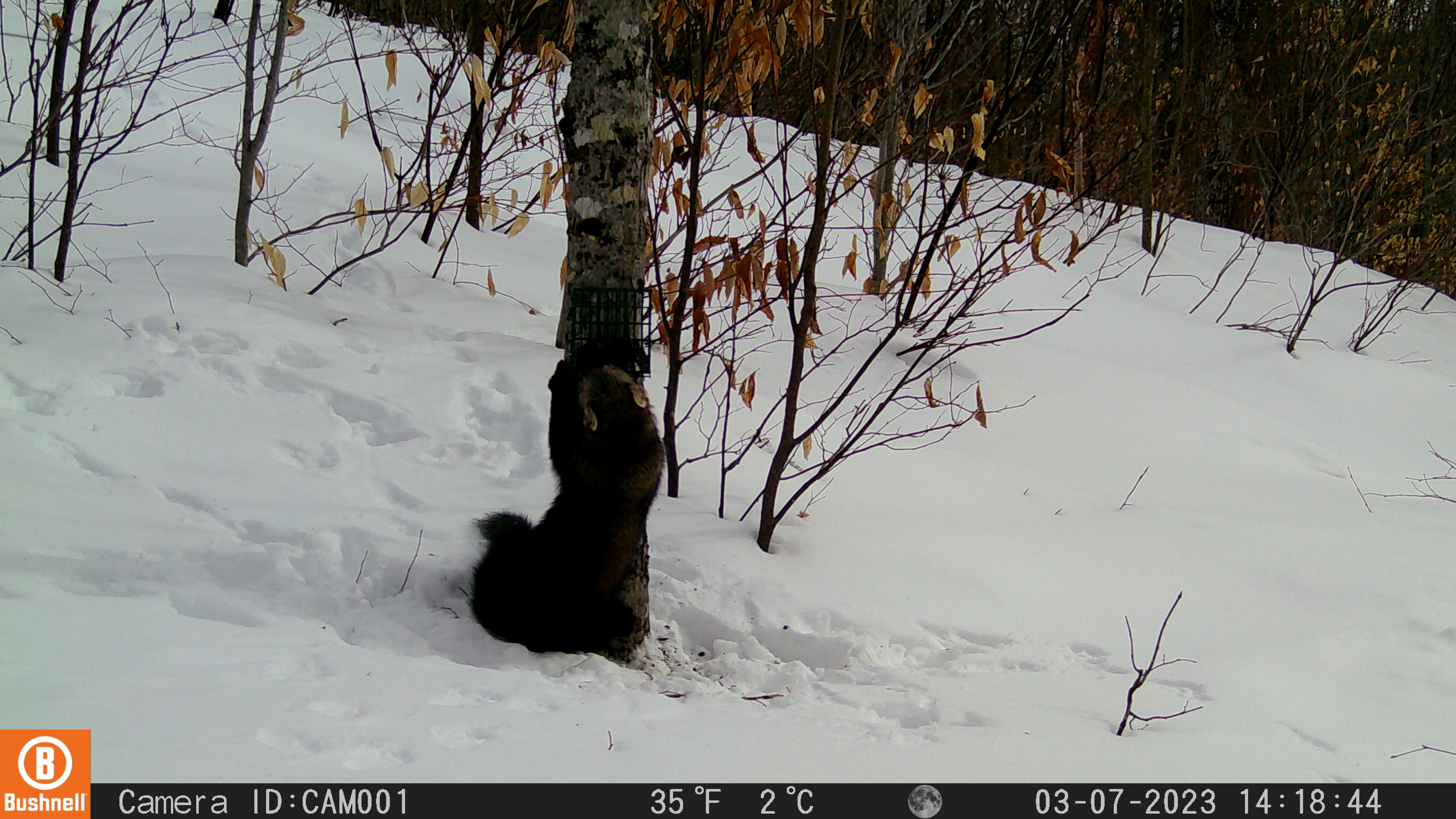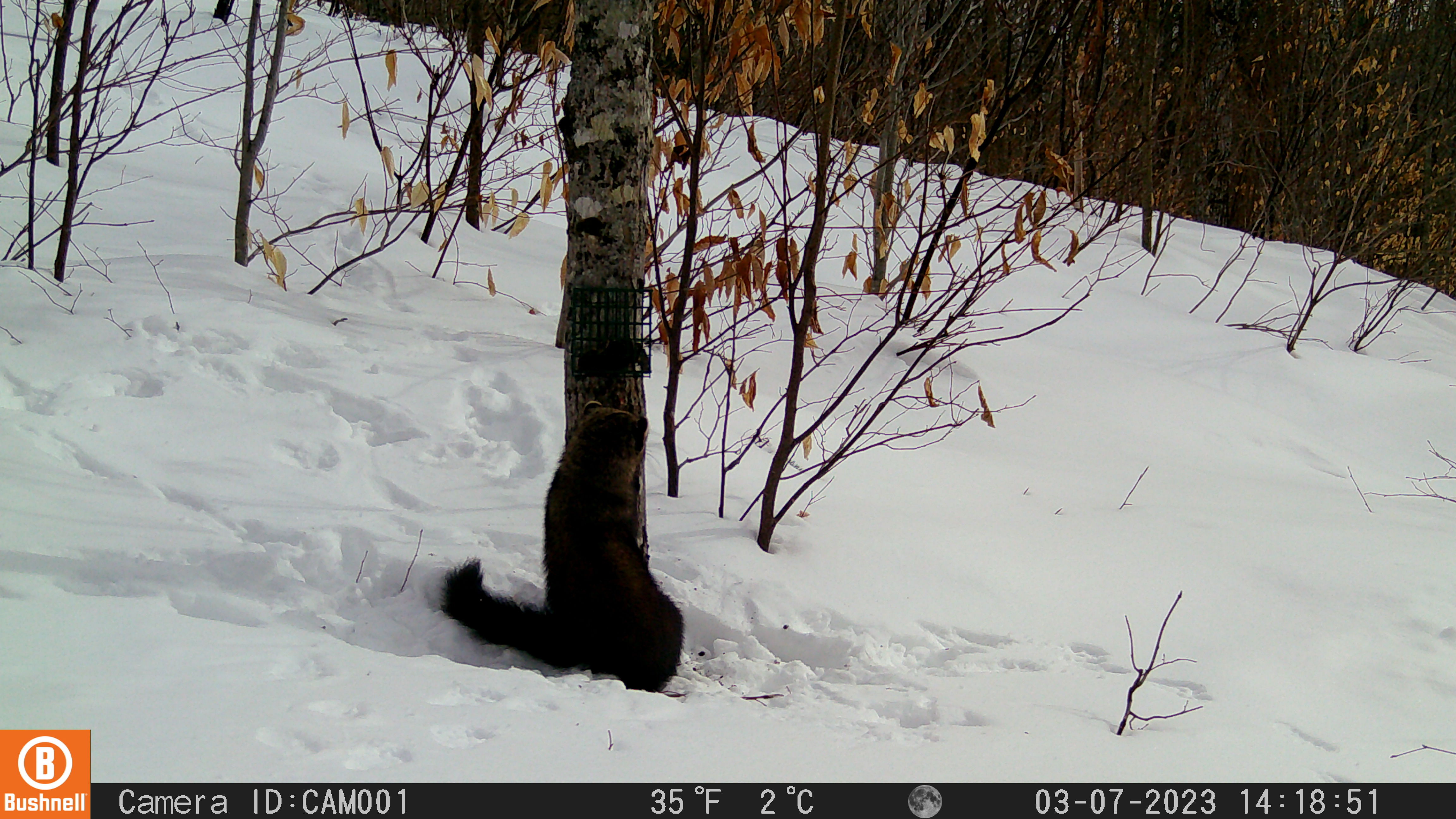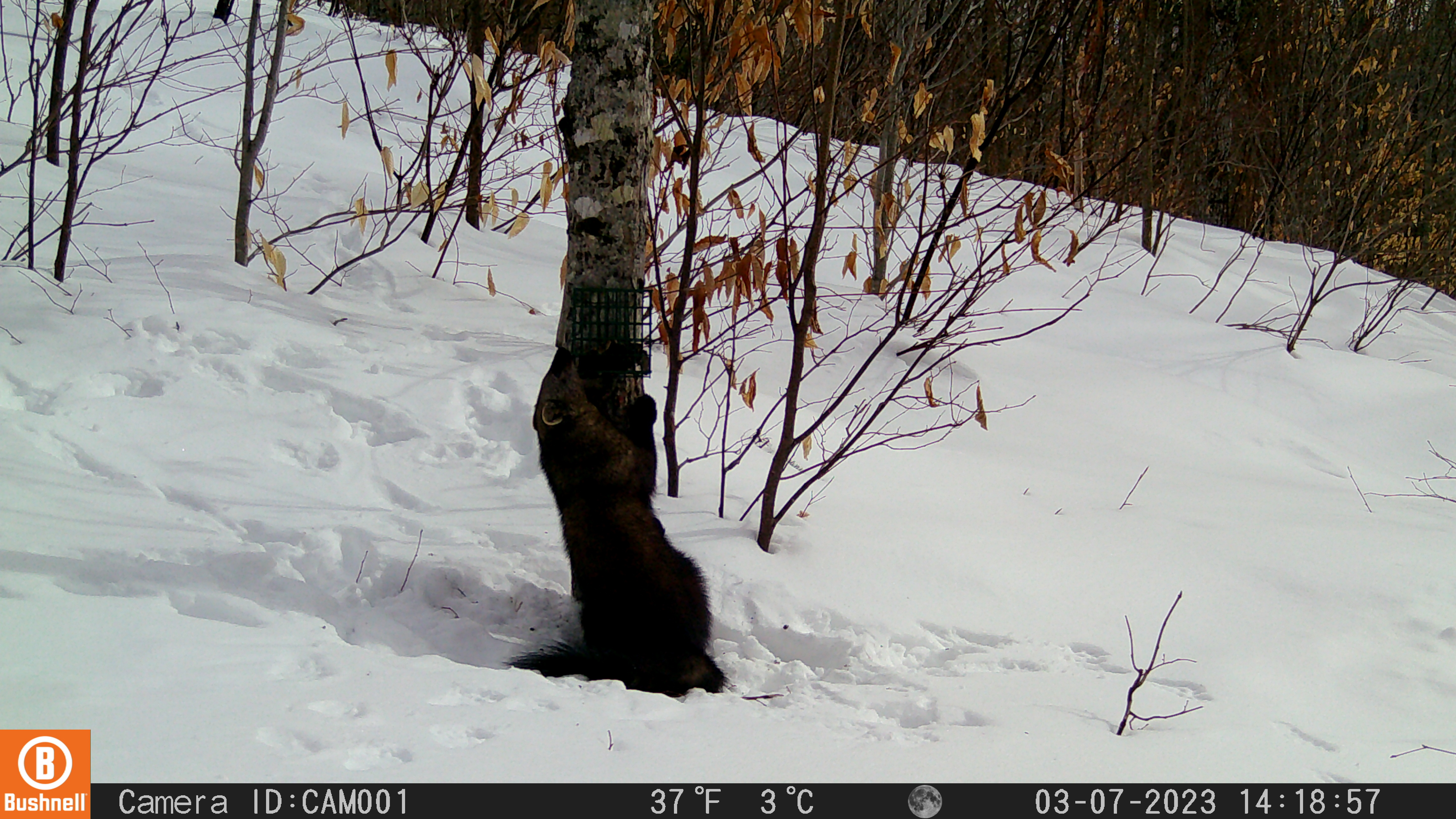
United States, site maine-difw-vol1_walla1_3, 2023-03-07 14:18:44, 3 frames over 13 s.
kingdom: Animalia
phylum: Chordata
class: Mammalia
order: Carnivora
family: Mustelidae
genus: Pekania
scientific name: Pekania pennanti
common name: fisher